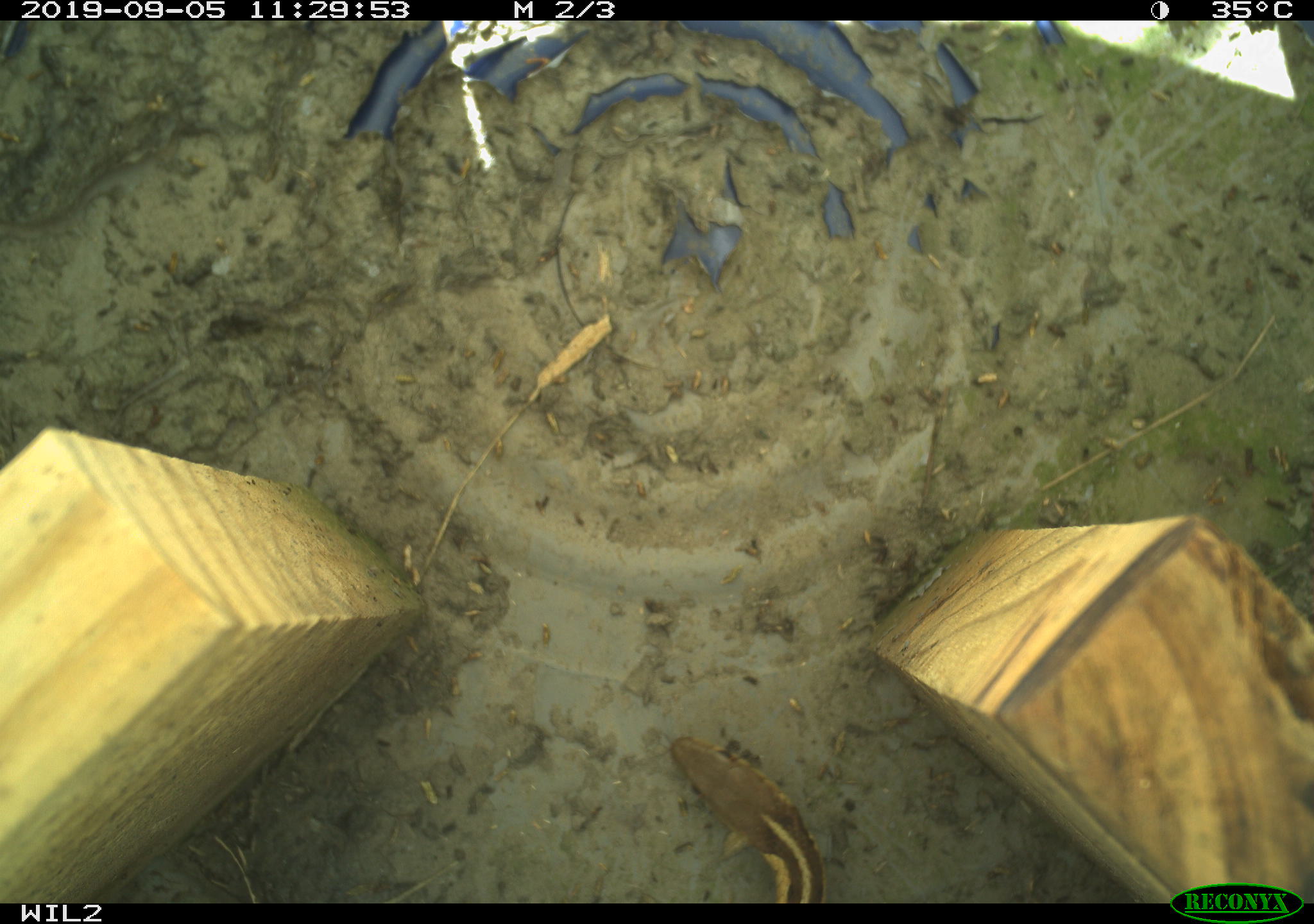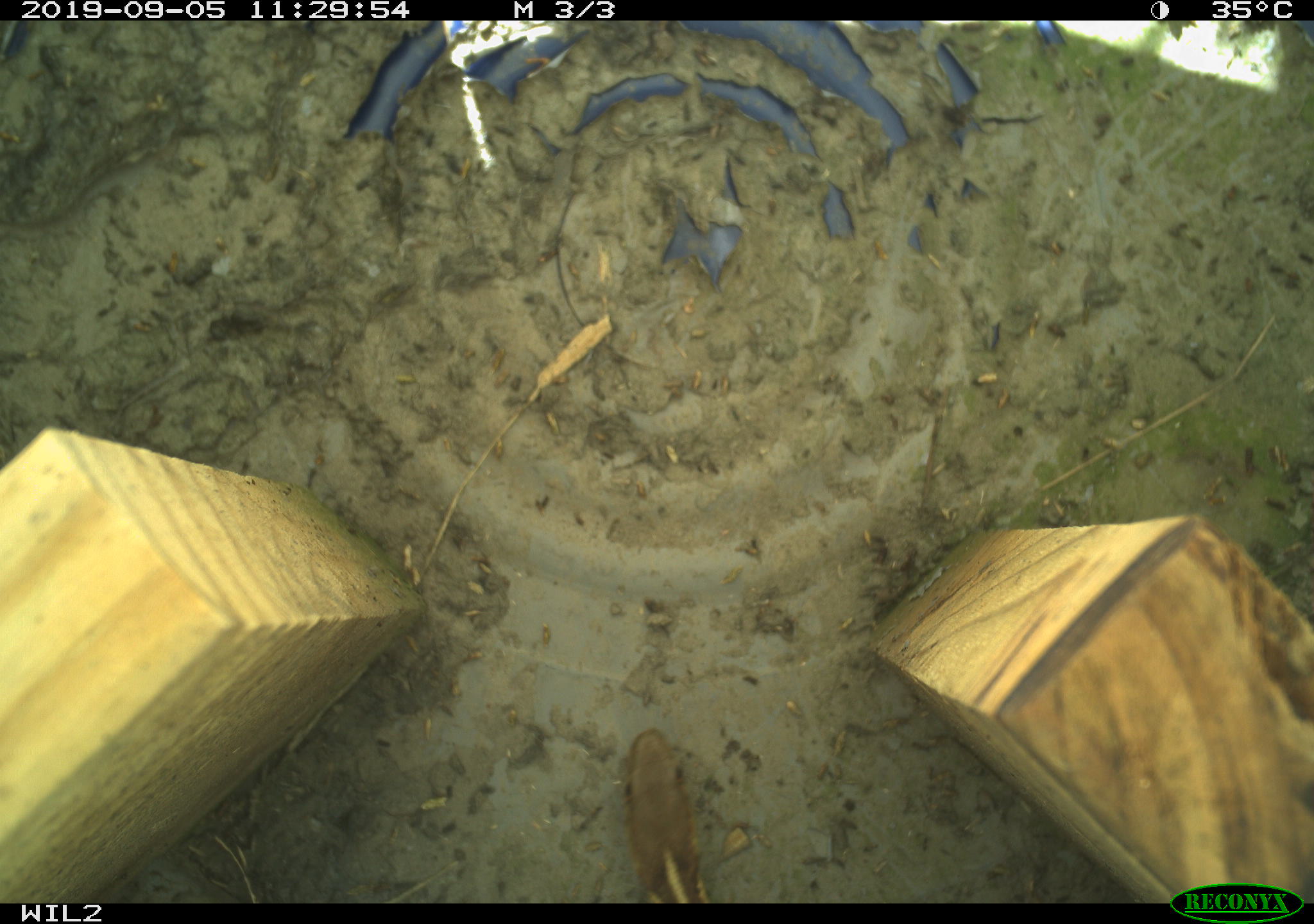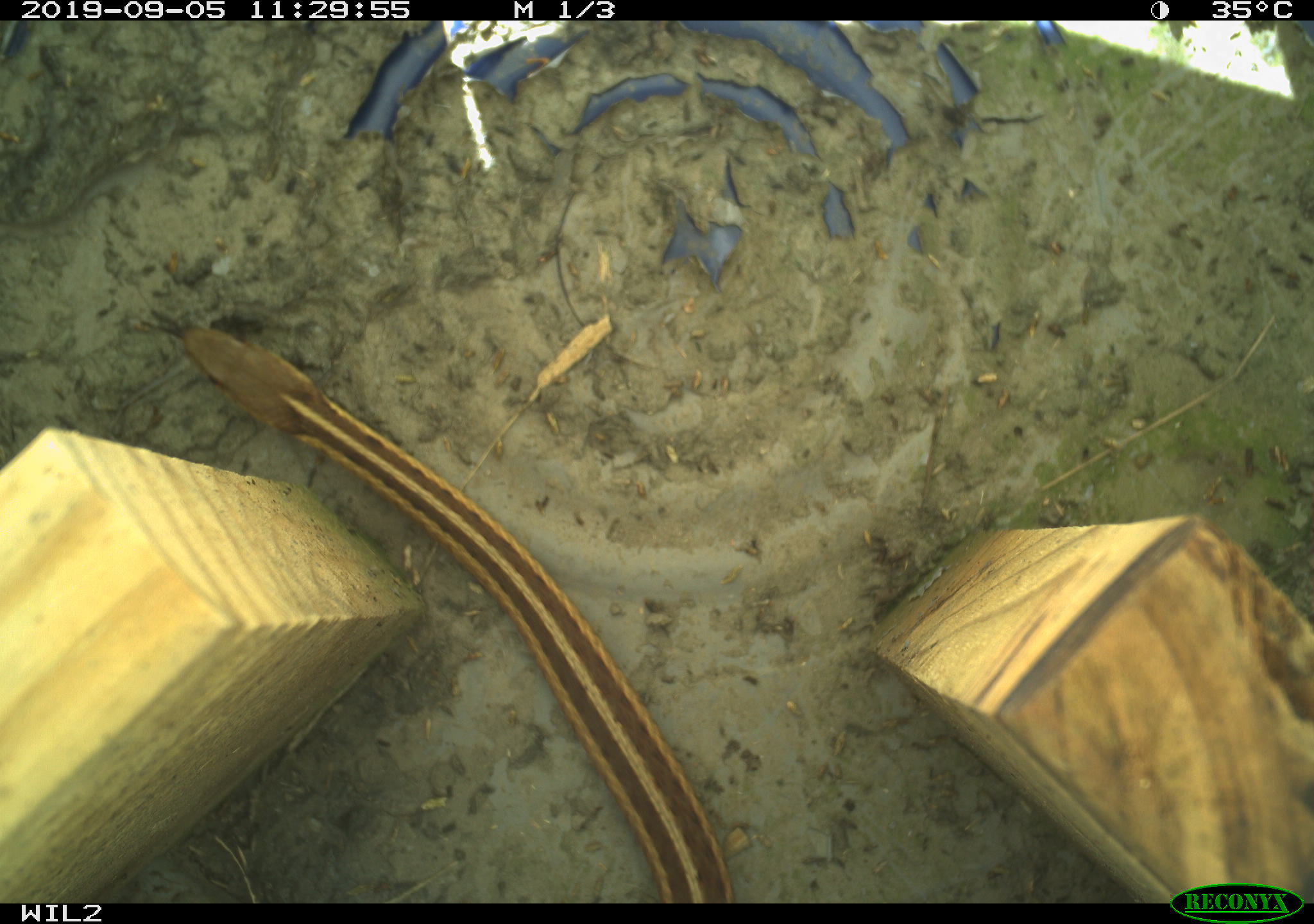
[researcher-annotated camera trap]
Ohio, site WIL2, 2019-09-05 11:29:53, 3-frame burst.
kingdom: Animalia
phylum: Chordata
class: Reptilia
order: Squamata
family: Colubridae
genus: Thamnophis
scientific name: Thamnophis sirtalis sirtalis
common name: eastern gartersnake